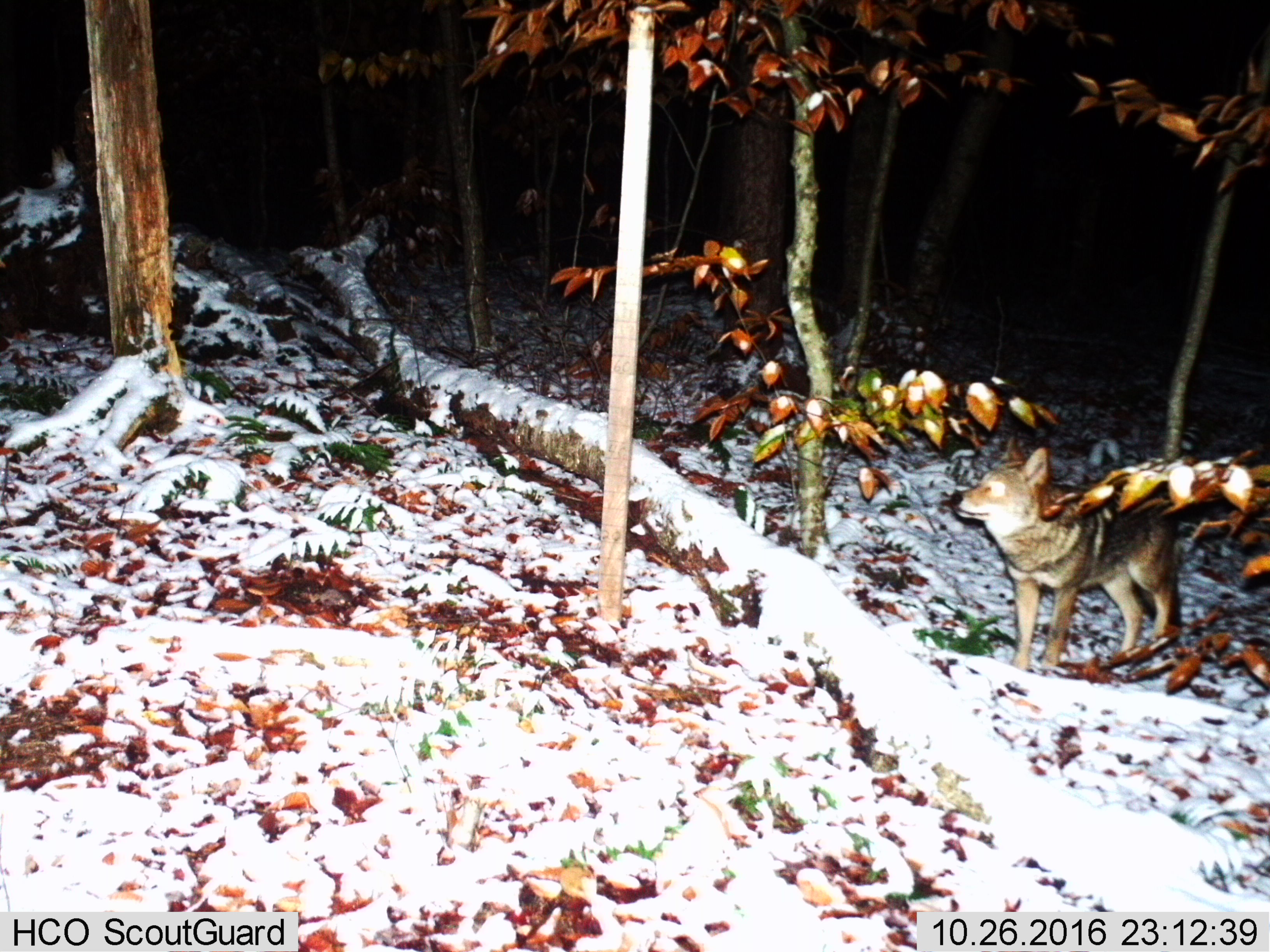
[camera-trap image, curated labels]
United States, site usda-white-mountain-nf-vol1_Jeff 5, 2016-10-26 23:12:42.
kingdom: Animalia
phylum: Chordata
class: Mammalia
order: Carnivora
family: Canidae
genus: Canis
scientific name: Canis latrans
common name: coyote